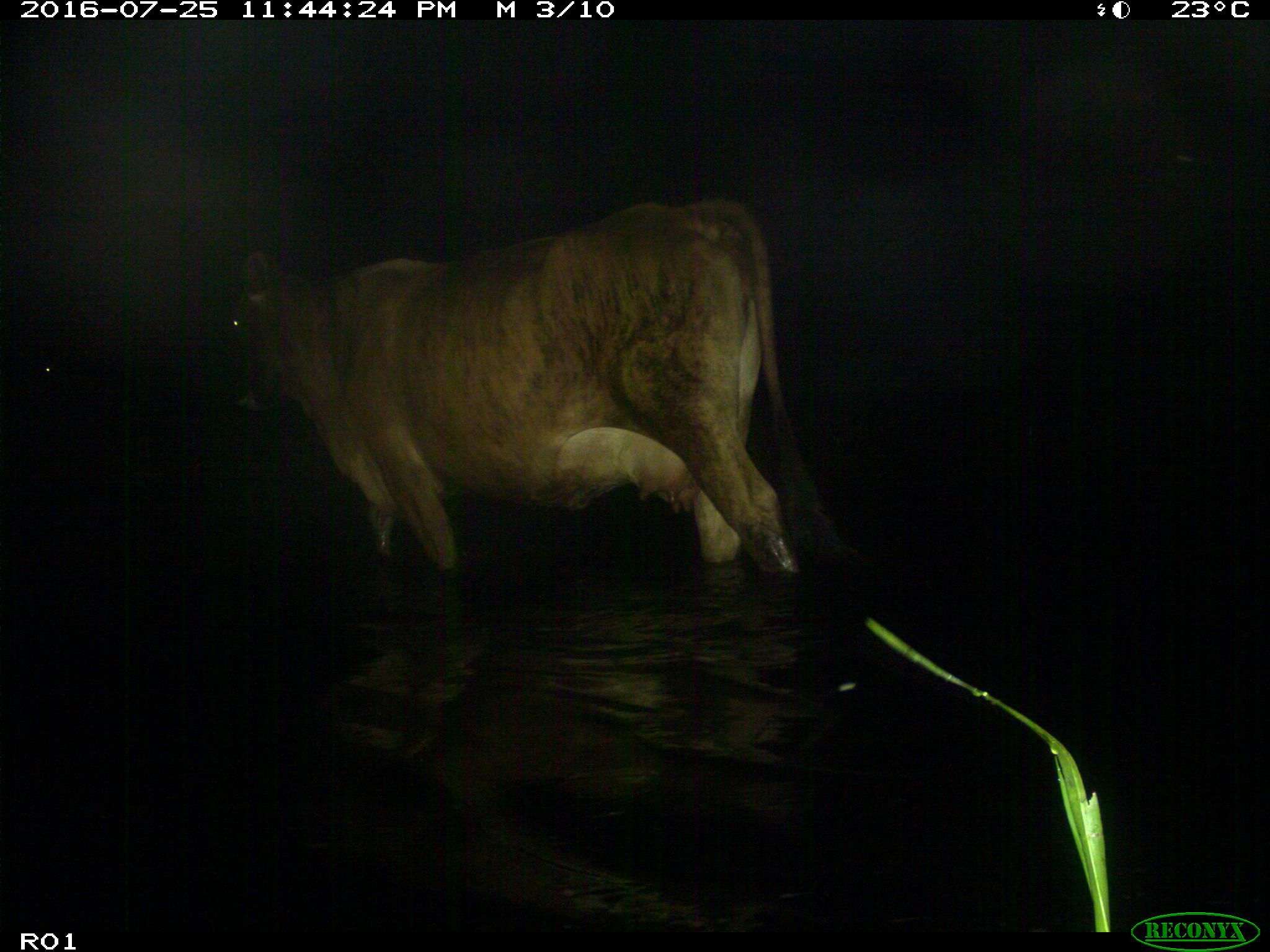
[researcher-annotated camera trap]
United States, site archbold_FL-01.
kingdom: Animalia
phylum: Chordata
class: Mammalia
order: Artiodactyla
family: Bovidae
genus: Bos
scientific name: Bos taurus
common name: domestic cow